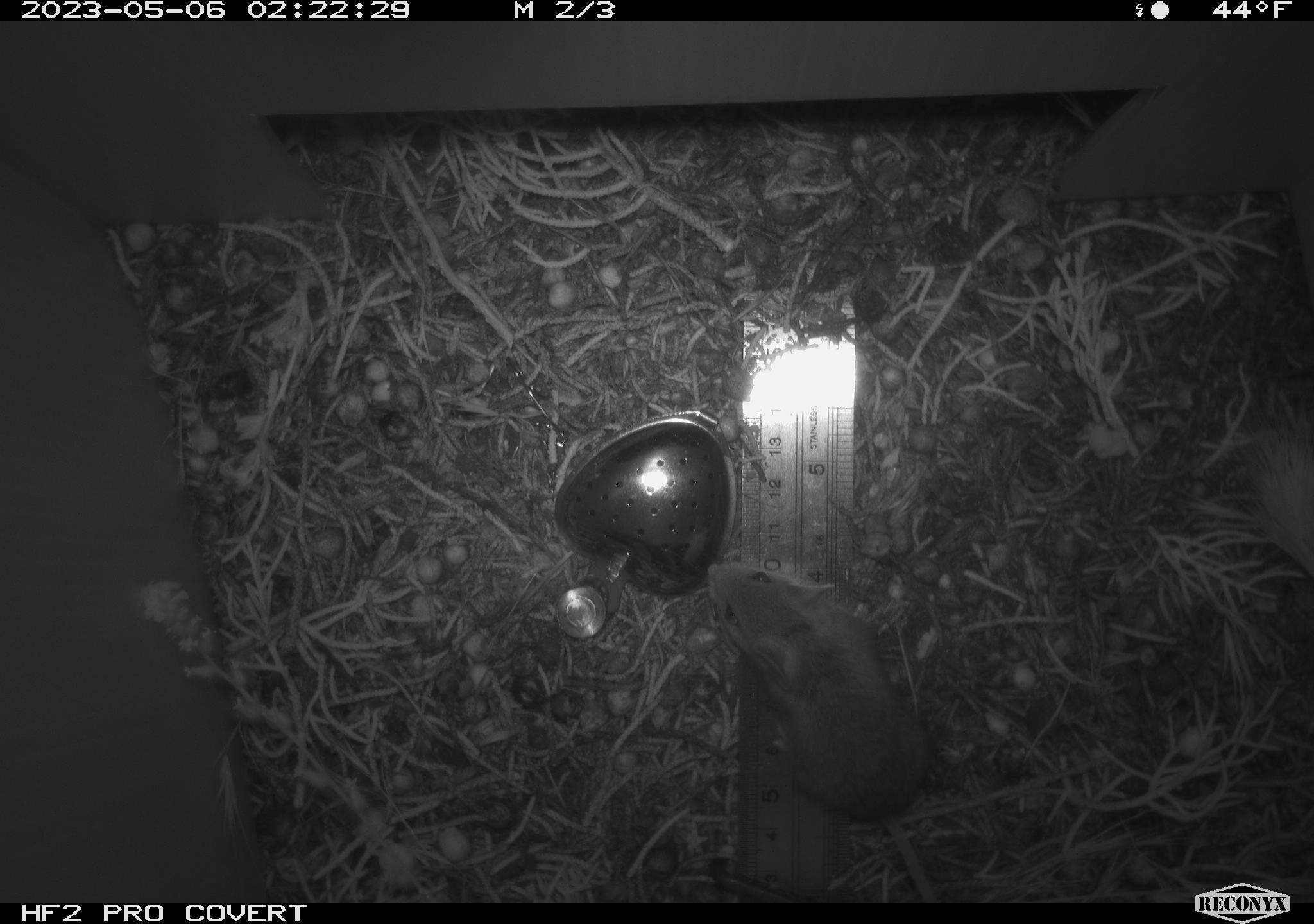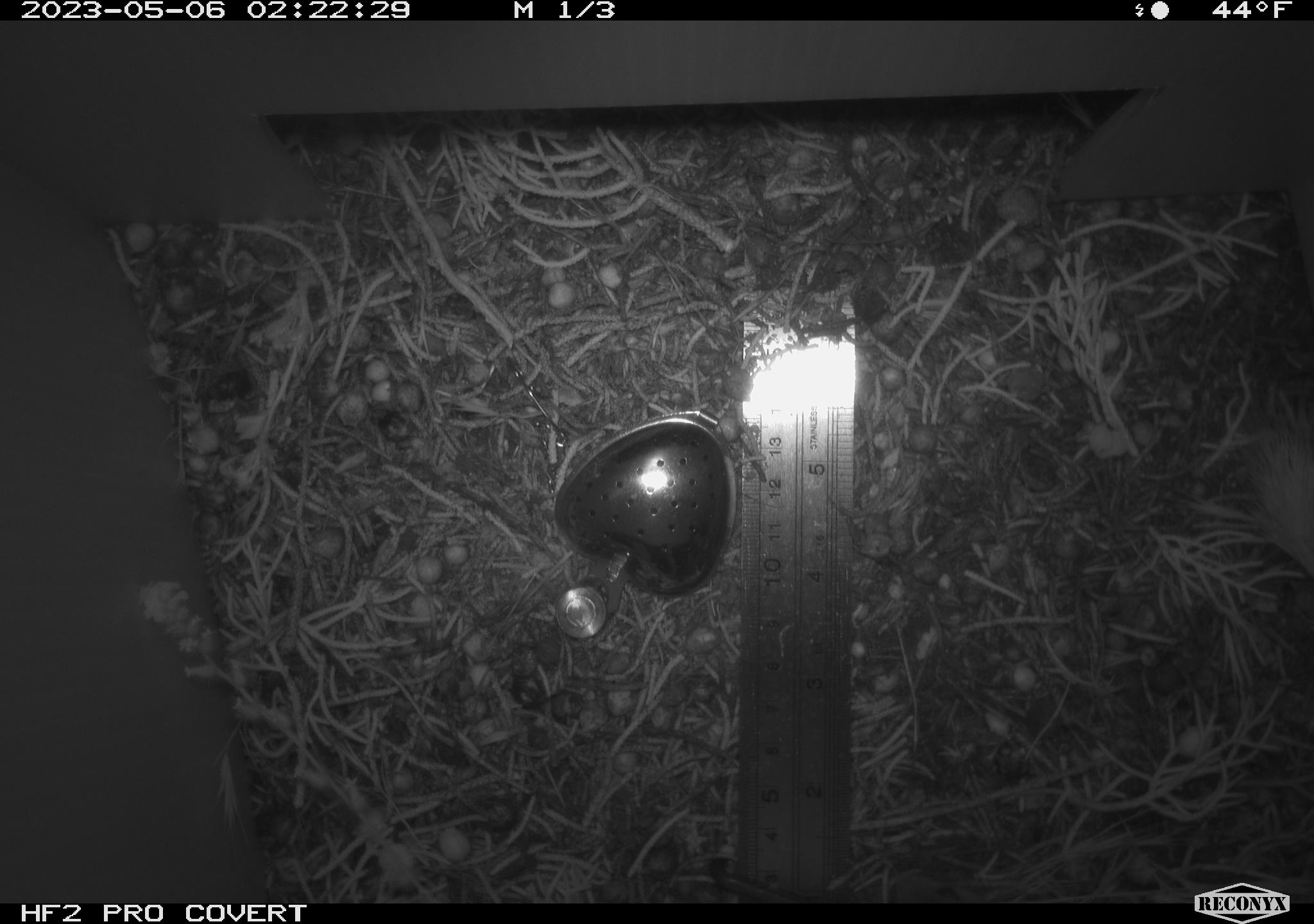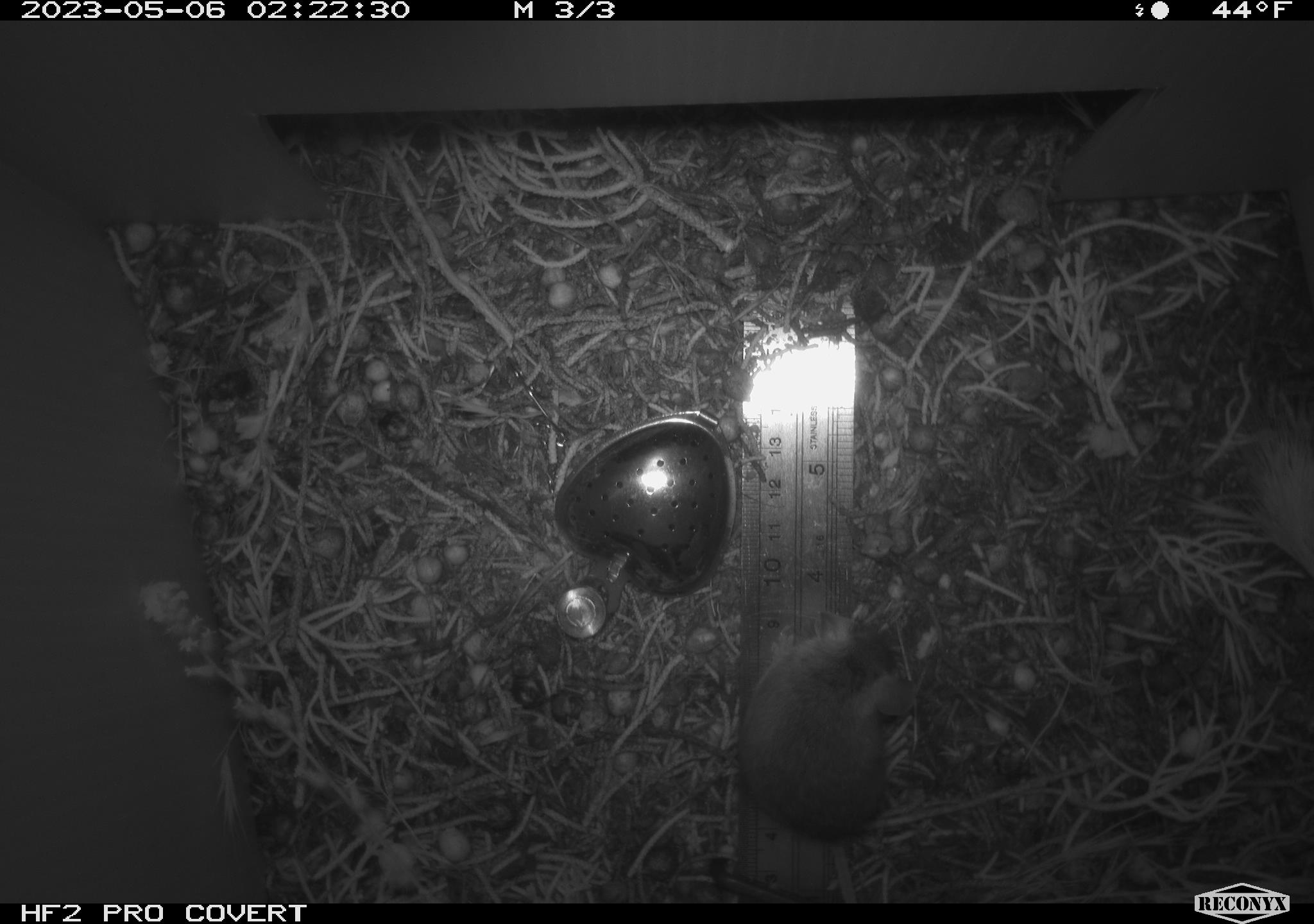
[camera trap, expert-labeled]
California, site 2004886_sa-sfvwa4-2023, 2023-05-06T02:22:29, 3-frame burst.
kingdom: Animalia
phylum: Chordata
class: Mammalia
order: Rodentia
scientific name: Rodentia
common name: mouse species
Mouse species (Rodentia).